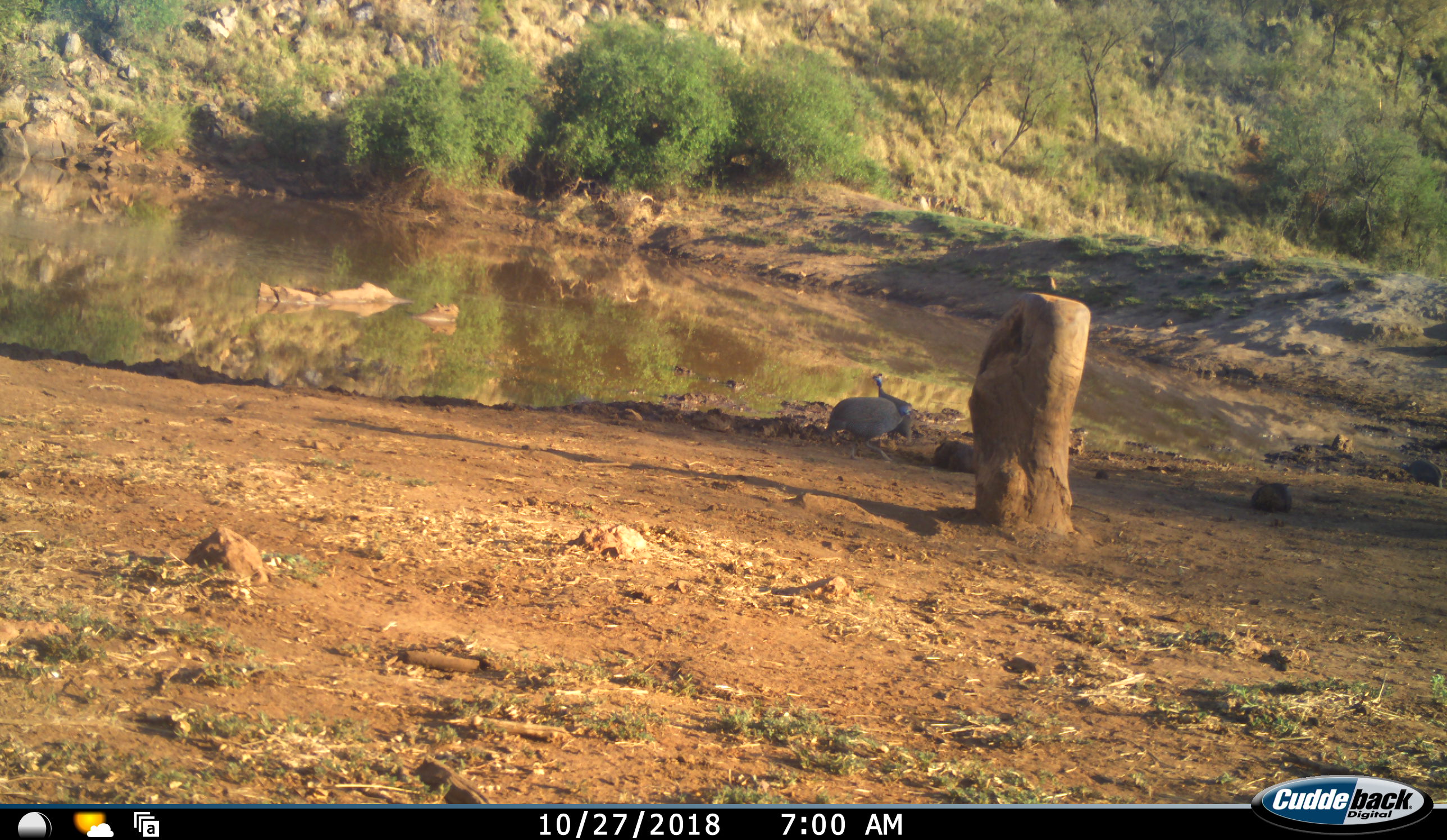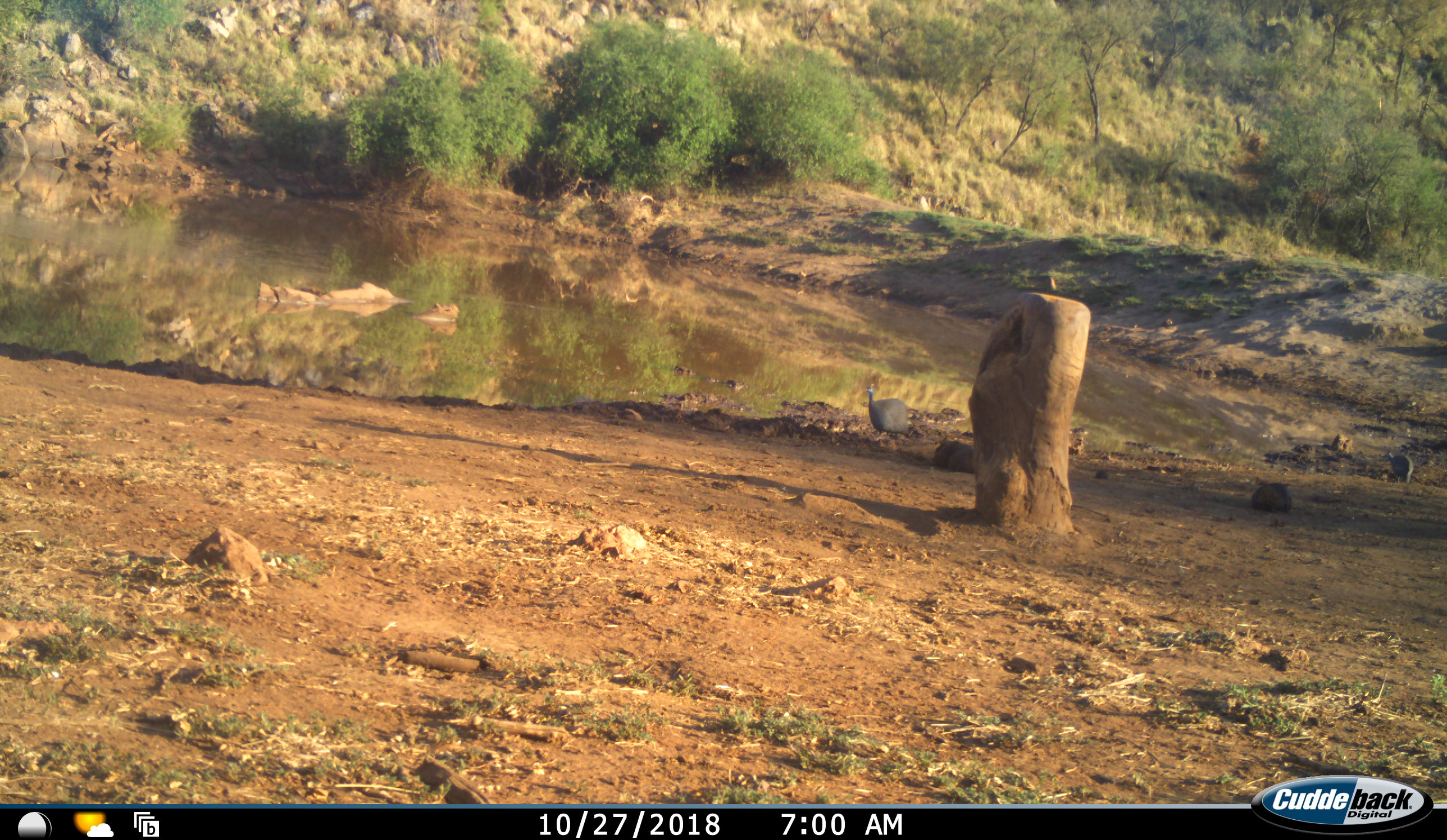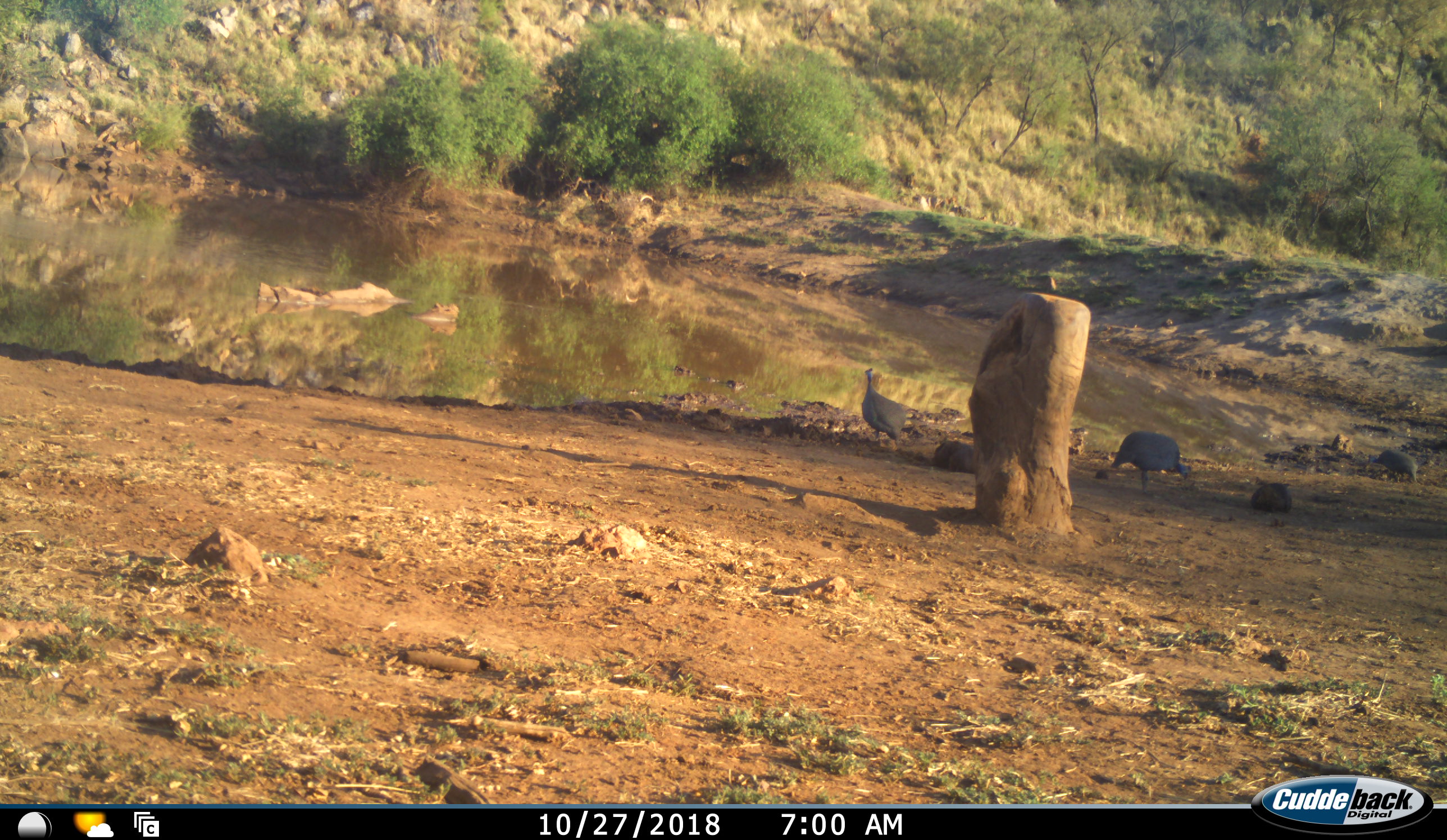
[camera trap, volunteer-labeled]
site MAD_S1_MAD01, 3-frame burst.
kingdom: Animalia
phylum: Chordata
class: Aves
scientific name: Aves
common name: bird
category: birdother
Birdother (bird) (Aves), count 3. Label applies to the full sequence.